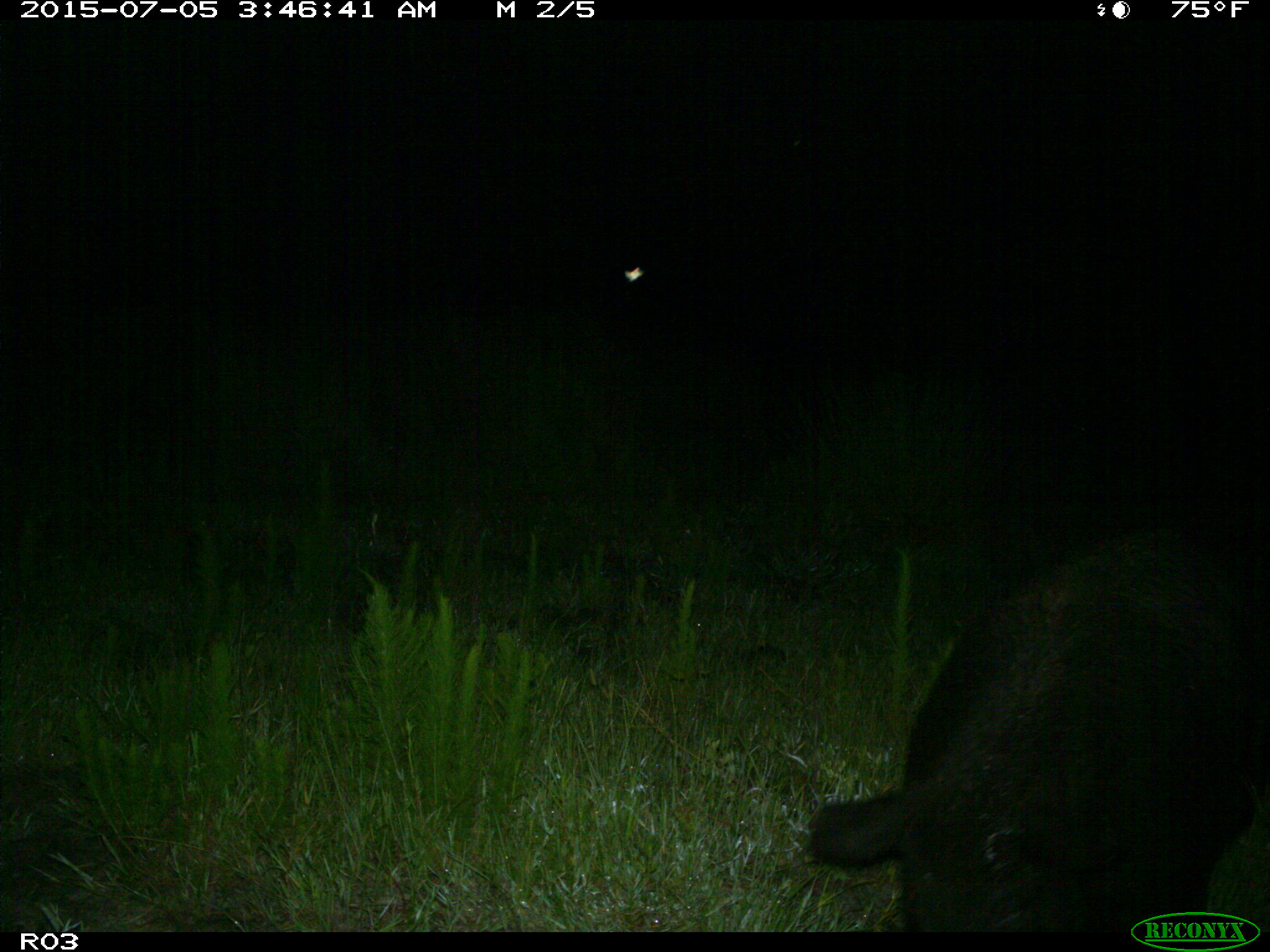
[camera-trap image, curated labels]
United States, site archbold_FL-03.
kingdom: Animalia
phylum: Chordata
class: Mammalia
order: Artiodactyla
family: Suidae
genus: Sus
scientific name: Sus scrofa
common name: wild boar